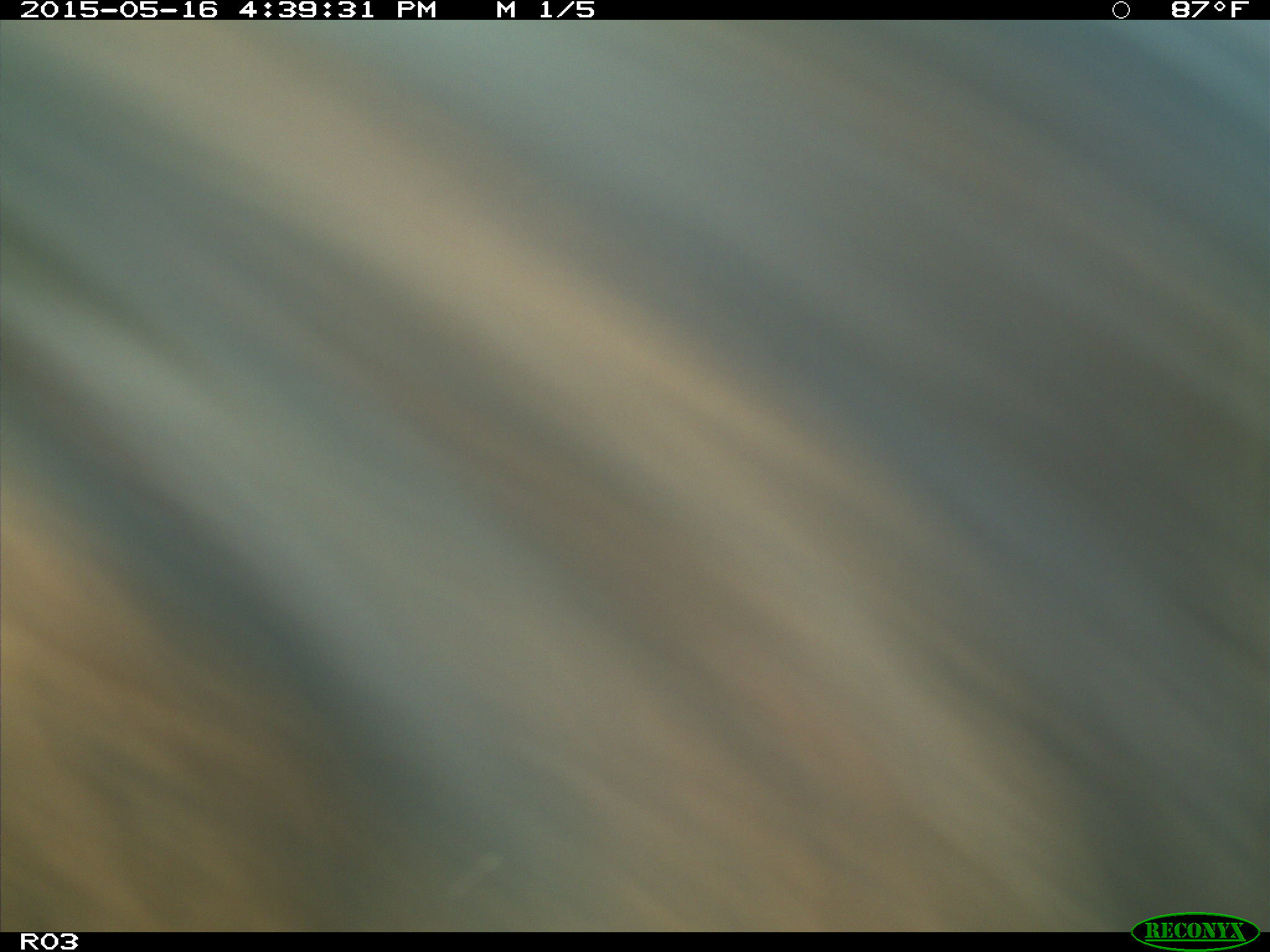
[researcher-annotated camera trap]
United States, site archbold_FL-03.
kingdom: Animalia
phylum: Chordata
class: Mammalia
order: Artiodactyla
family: Bovidae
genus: Bos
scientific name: Bos taurus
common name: domestic cow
Bos taurus (domestic cow).